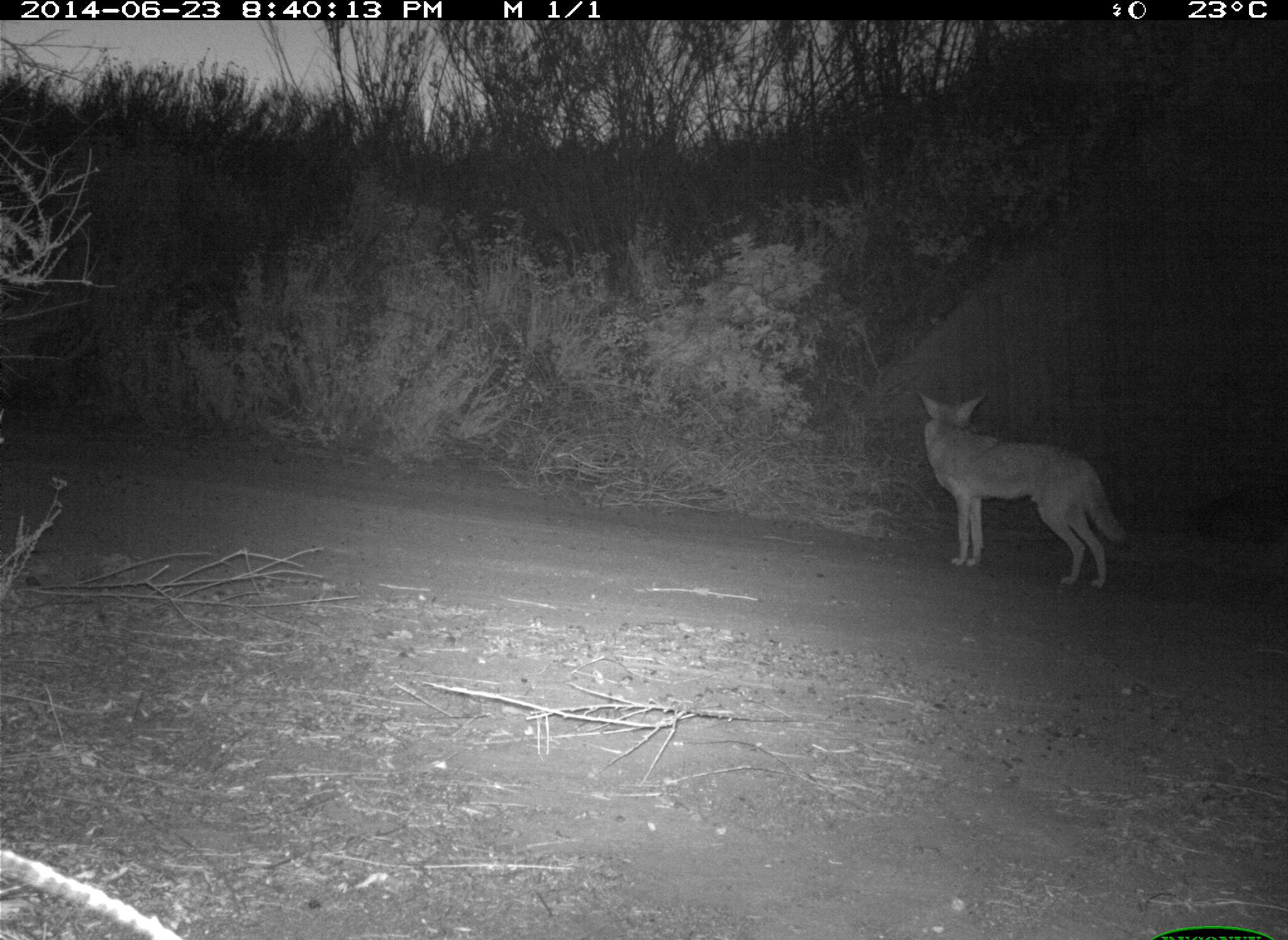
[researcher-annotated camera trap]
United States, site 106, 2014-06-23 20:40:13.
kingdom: Animalia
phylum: Chordata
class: Mammalia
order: Carnivora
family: Canidae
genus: Canis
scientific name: Canis latrans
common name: coyote